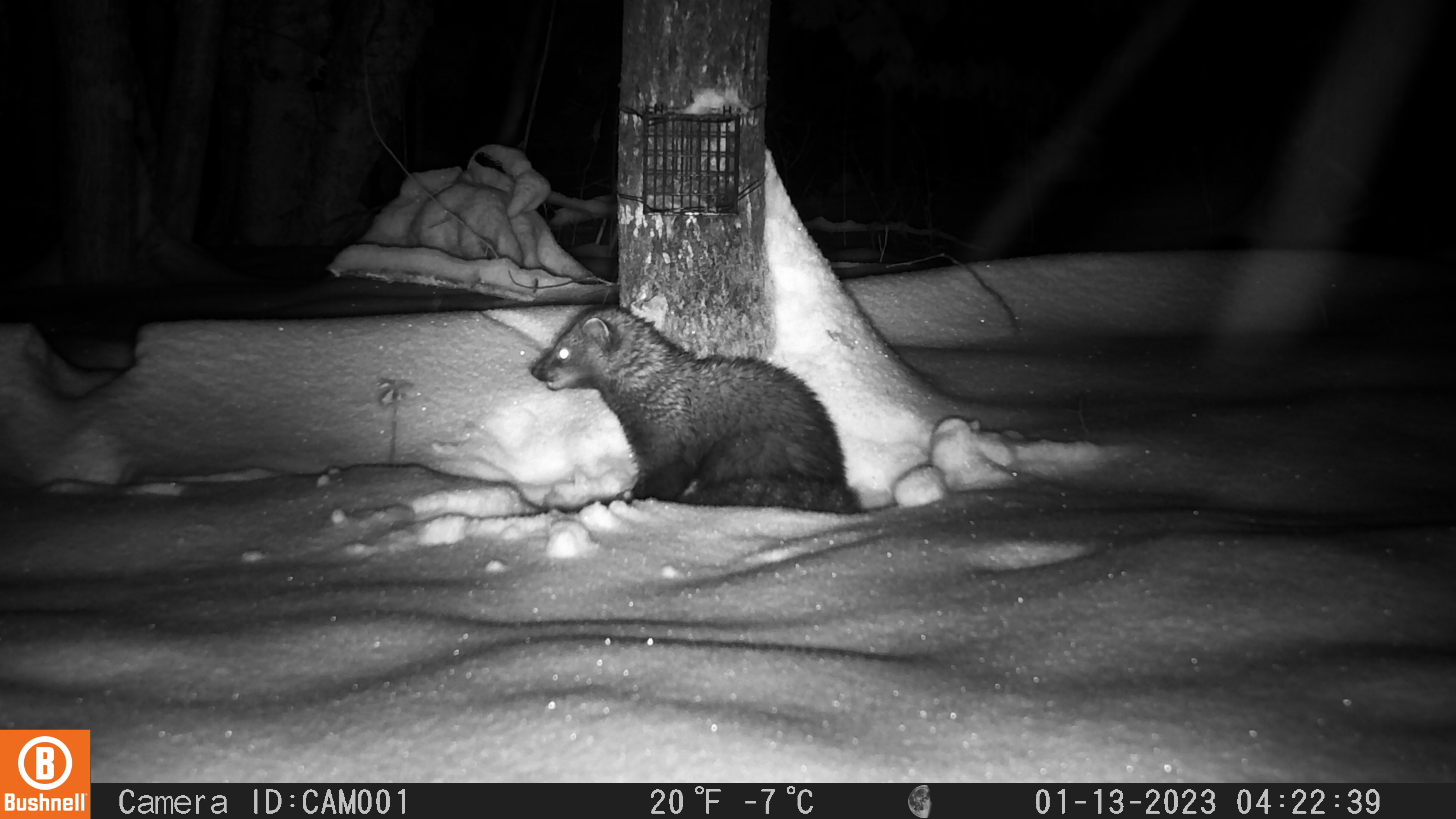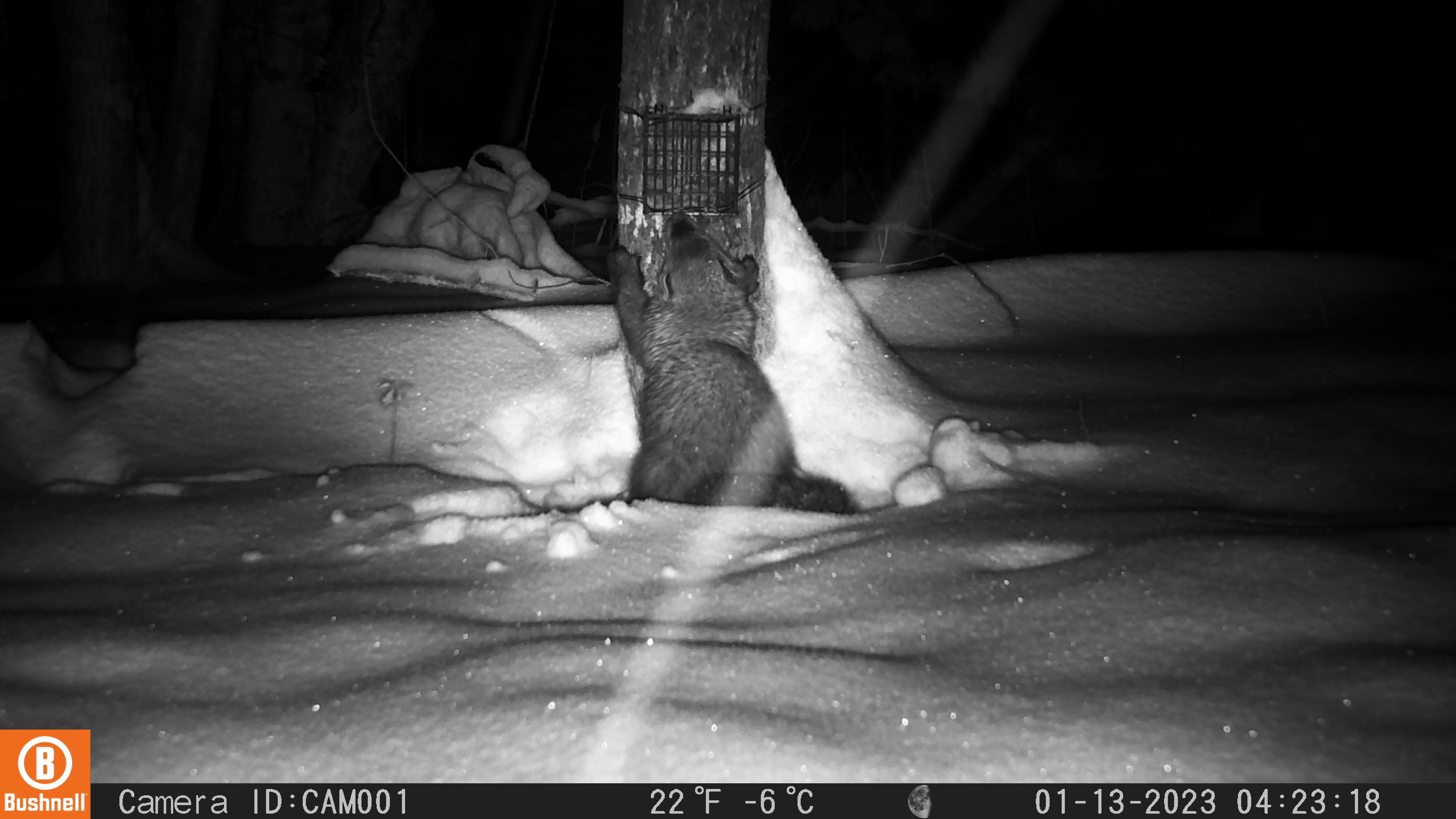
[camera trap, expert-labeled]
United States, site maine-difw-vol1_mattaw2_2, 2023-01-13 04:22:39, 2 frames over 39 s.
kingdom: Animalia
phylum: Chordata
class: Mammalia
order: Carnivora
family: Mustelidae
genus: Pekania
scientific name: Pekania pennanti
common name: fisher